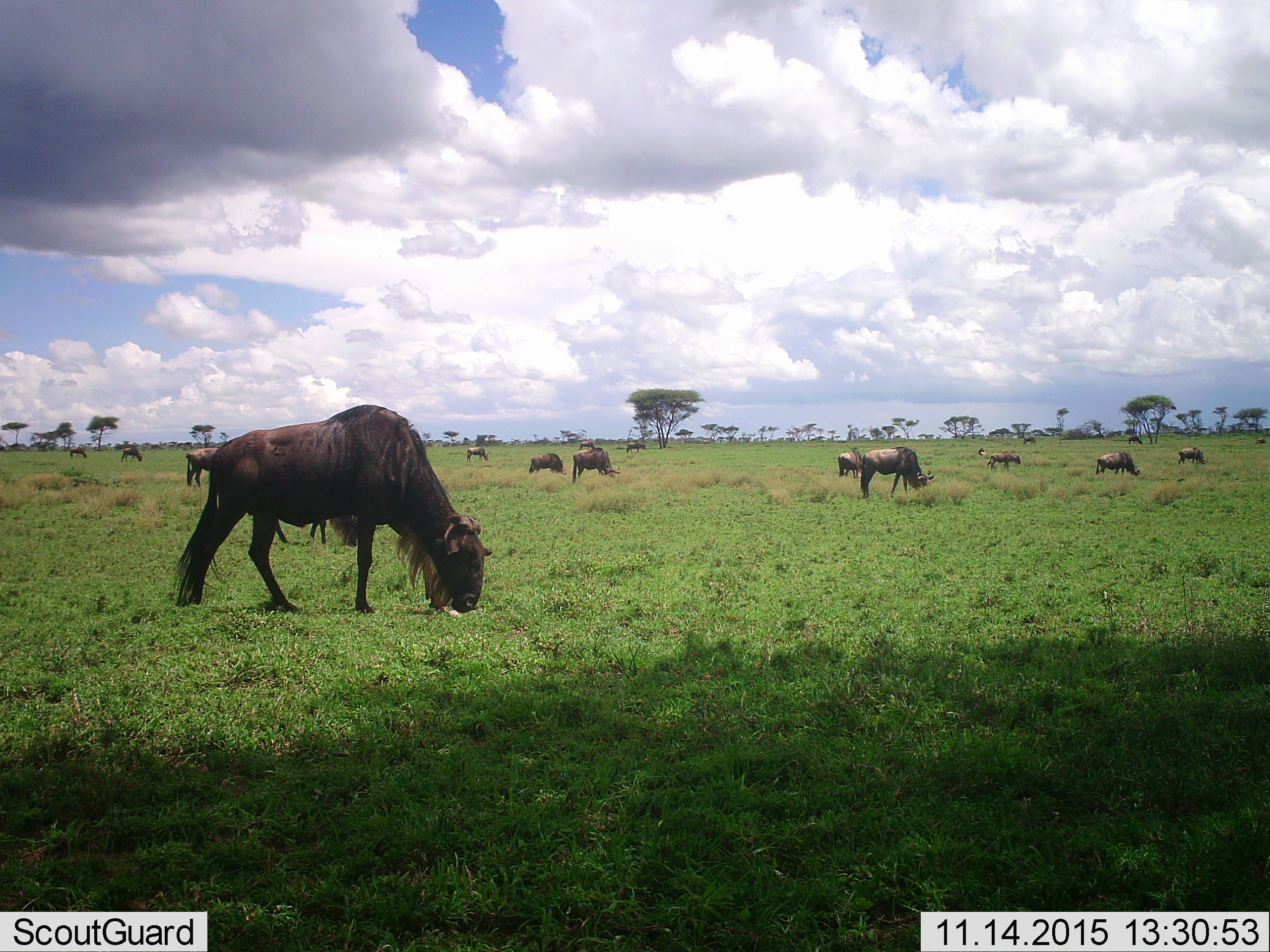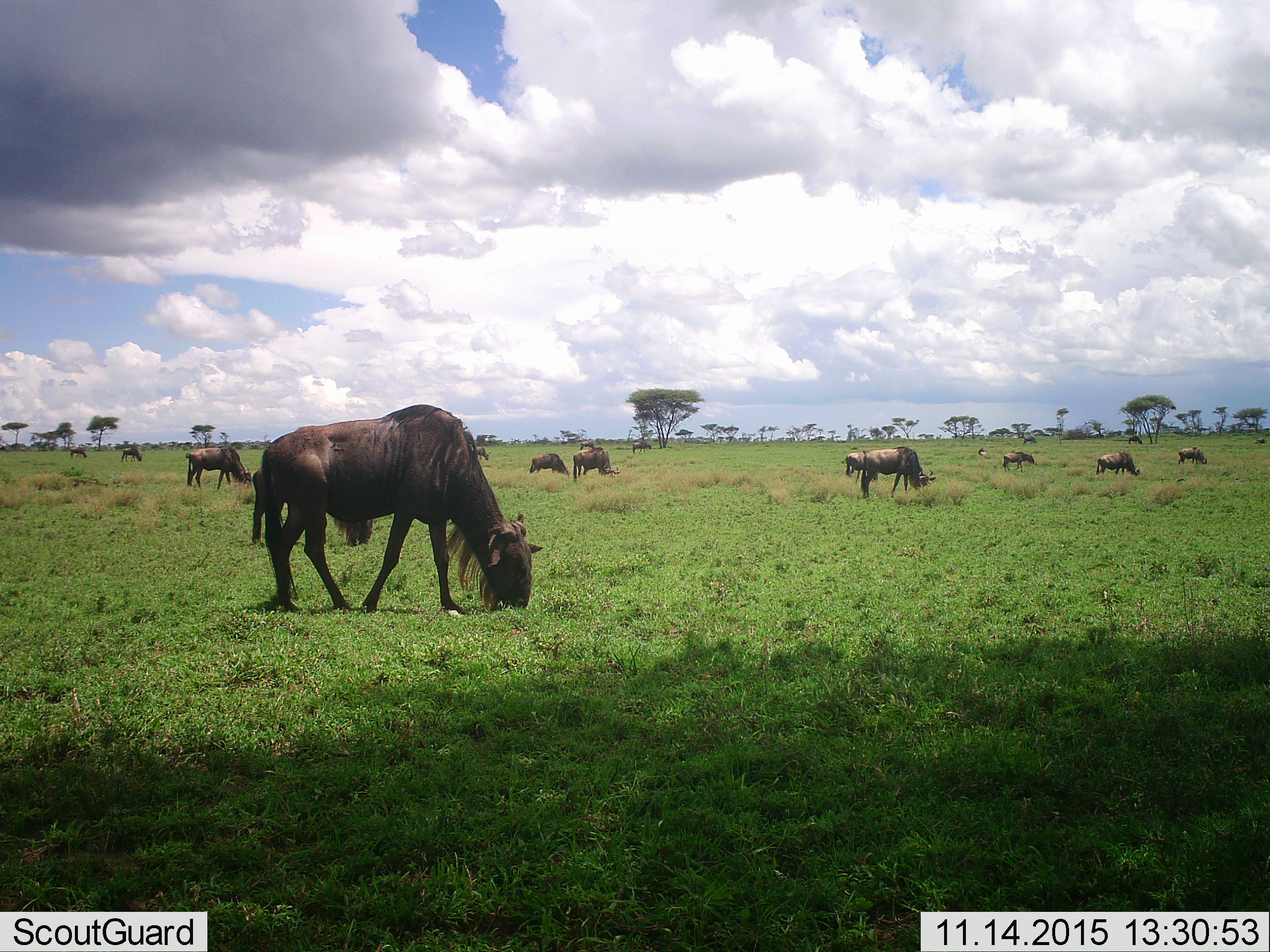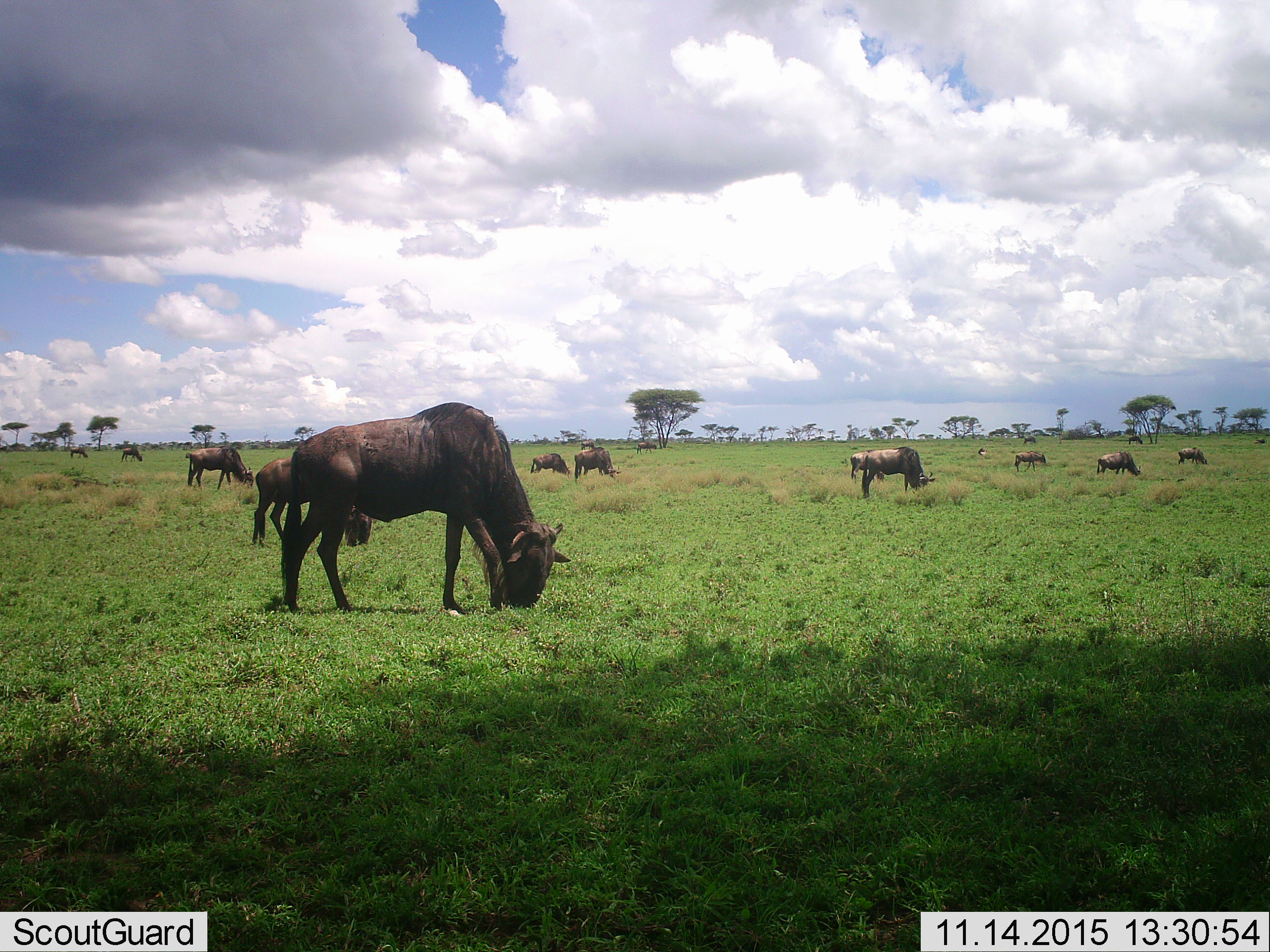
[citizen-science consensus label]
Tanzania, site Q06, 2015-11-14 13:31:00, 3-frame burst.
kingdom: Animalia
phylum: Chordata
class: Mammalia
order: Artiodactyla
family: Bovidae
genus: Connochaetes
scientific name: Connochaetes taurinus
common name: blue wildebeest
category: wildebeest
Wildebeest (blue wildebeest) (Connochaetes taurinus), count 11-50. Behavior (volunteer vote fractions): standing 44%, resting 11%, moving 89%, interacting 11%. Young present (vote fraction): 44%. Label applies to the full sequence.